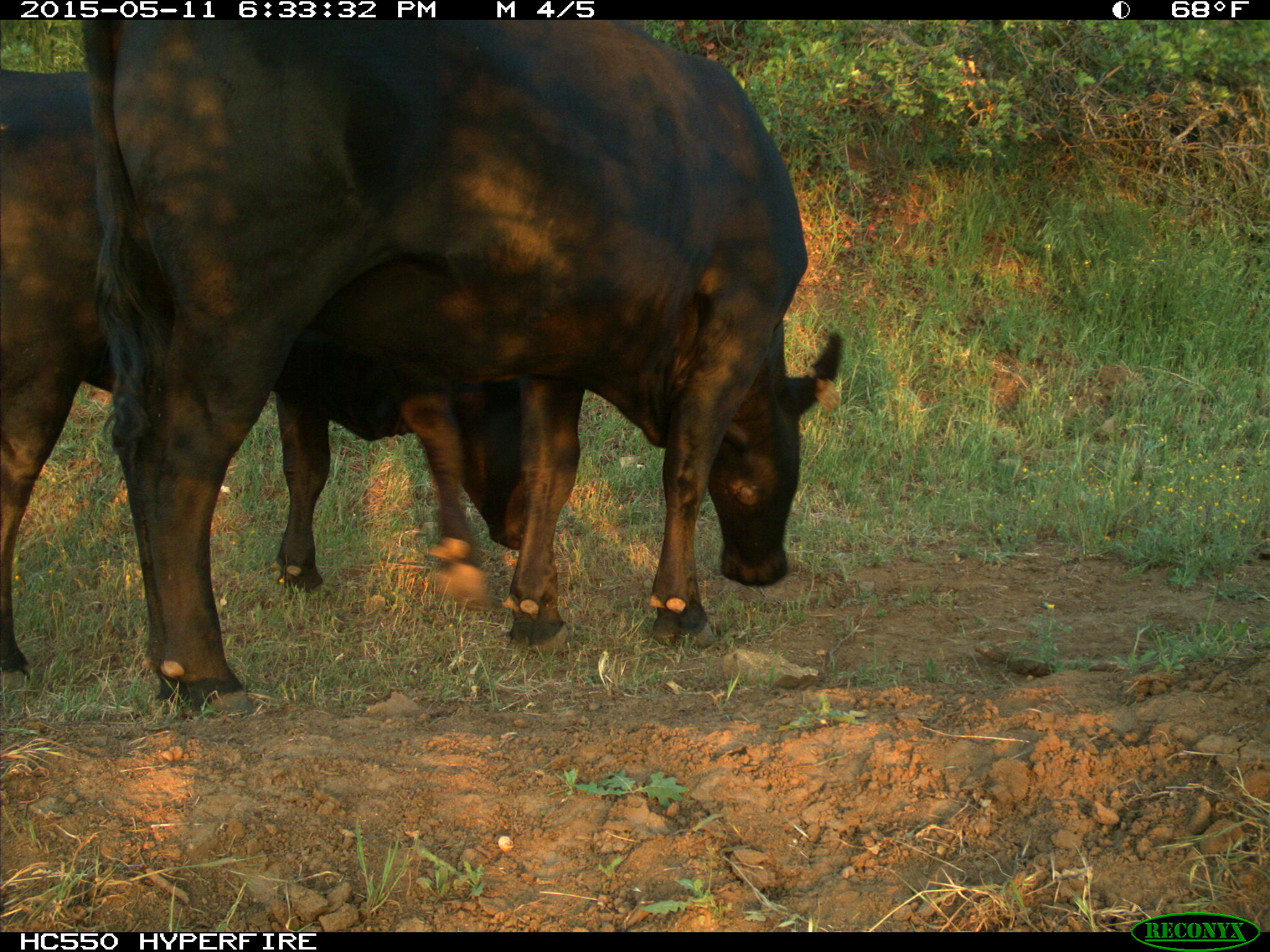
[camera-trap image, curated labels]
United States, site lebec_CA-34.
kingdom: Animalia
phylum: Chordata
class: Mammalia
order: Artiodactyla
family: Bovidae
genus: Bos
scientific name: Bos taurus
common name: domestic cow